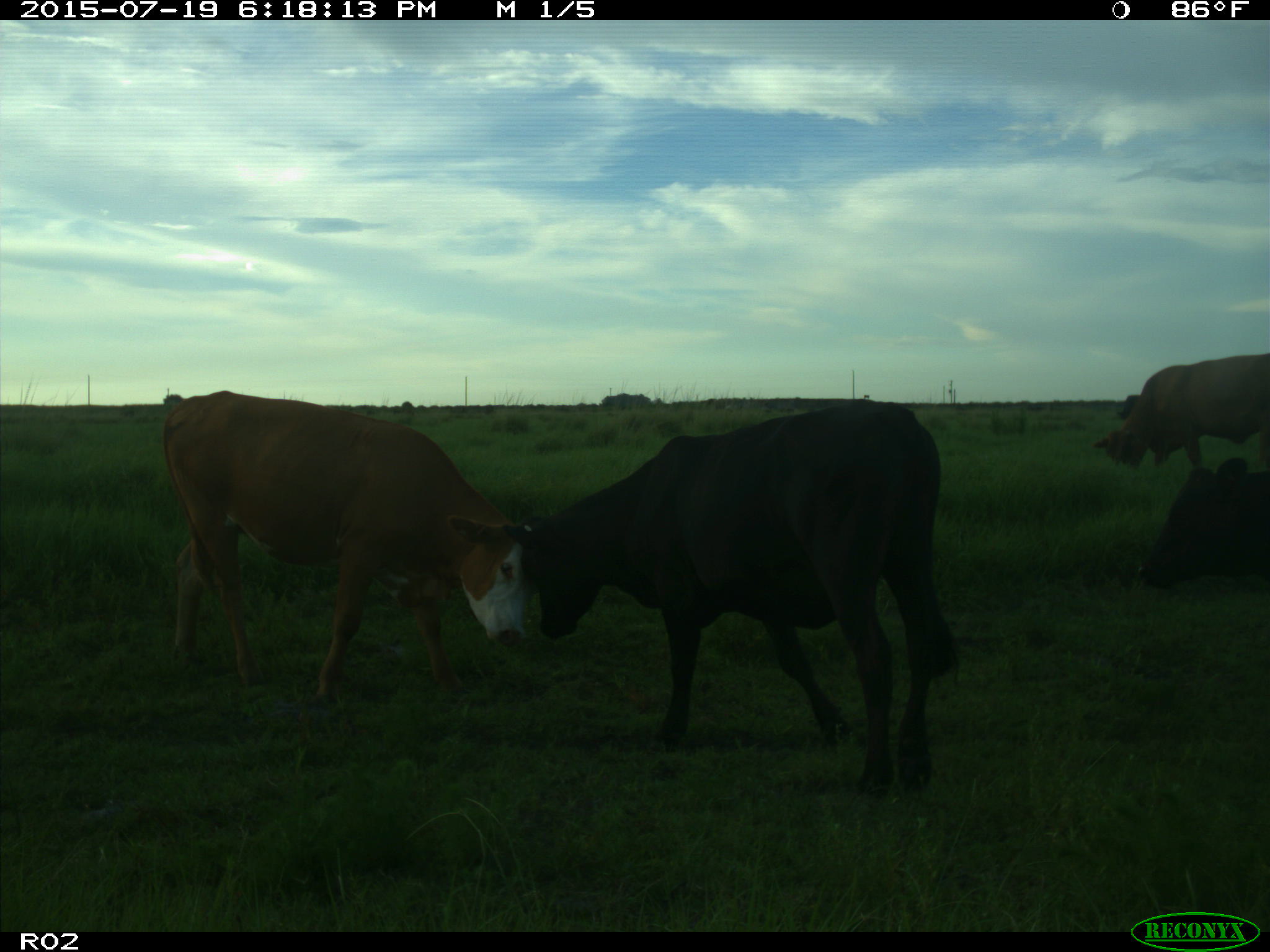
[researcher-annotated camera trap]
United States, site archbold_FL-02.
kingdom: Animalia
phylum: Chordata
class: Mammalia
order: Artiodactyla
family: Bovidae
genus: Bos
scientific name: Bos taurus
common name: domestic cow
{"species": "Bos taurus (domestic cow)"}